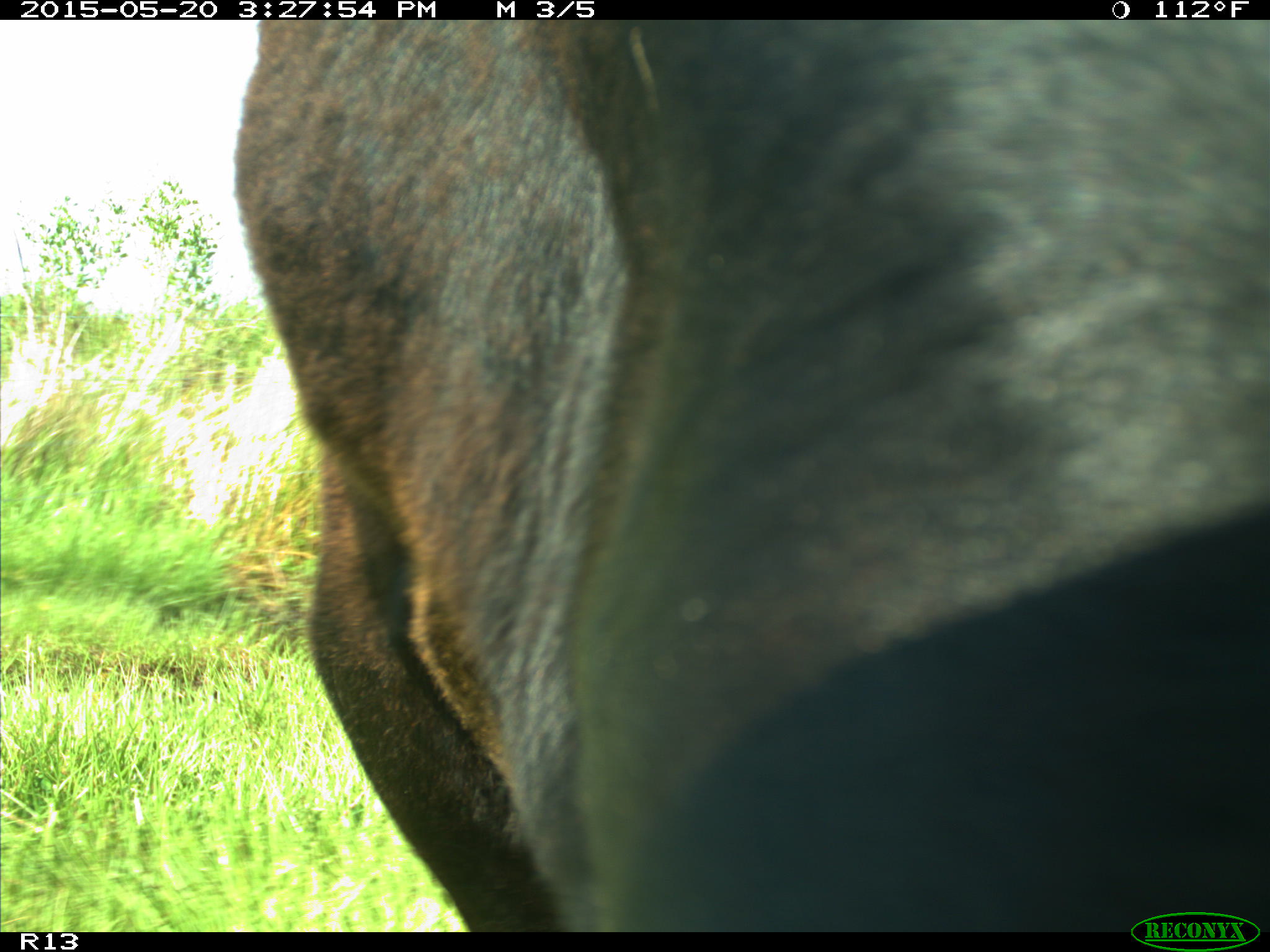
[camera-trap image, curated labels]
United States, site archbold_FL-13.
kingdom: Animalia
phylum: Chordata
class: Mammalia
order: Artiodactyla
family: Bovidae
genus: Bos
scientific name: Bos taurus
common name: domestic cow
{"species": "Bos taurus (domestic cow)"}